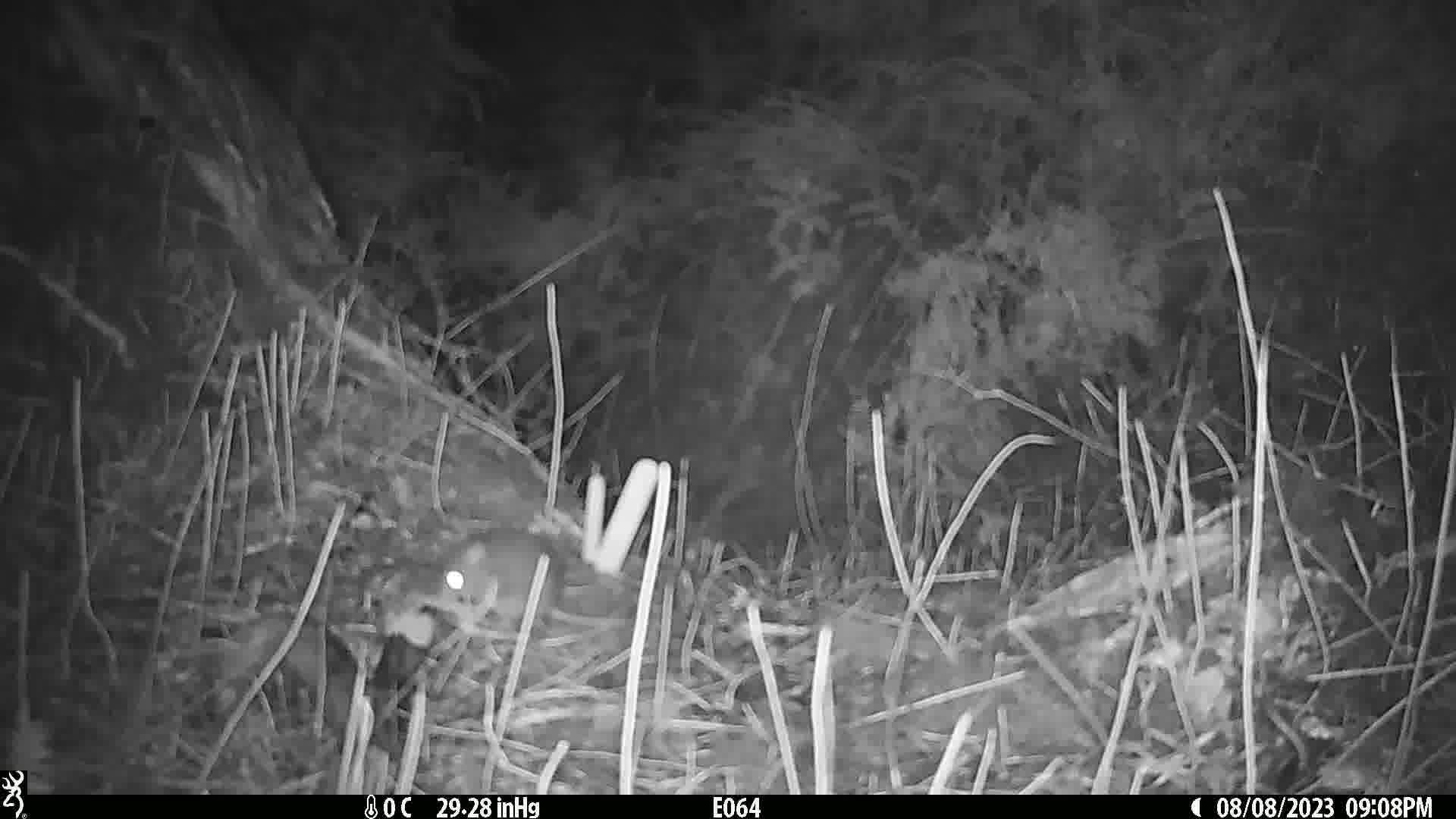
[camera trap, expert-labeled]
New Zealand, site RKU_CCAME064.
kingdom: Animalia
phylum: Chordata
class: Mammalia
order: Rodentia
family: Muridae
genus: Rattus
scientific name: Rattus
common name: rat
Rat (Rattus).